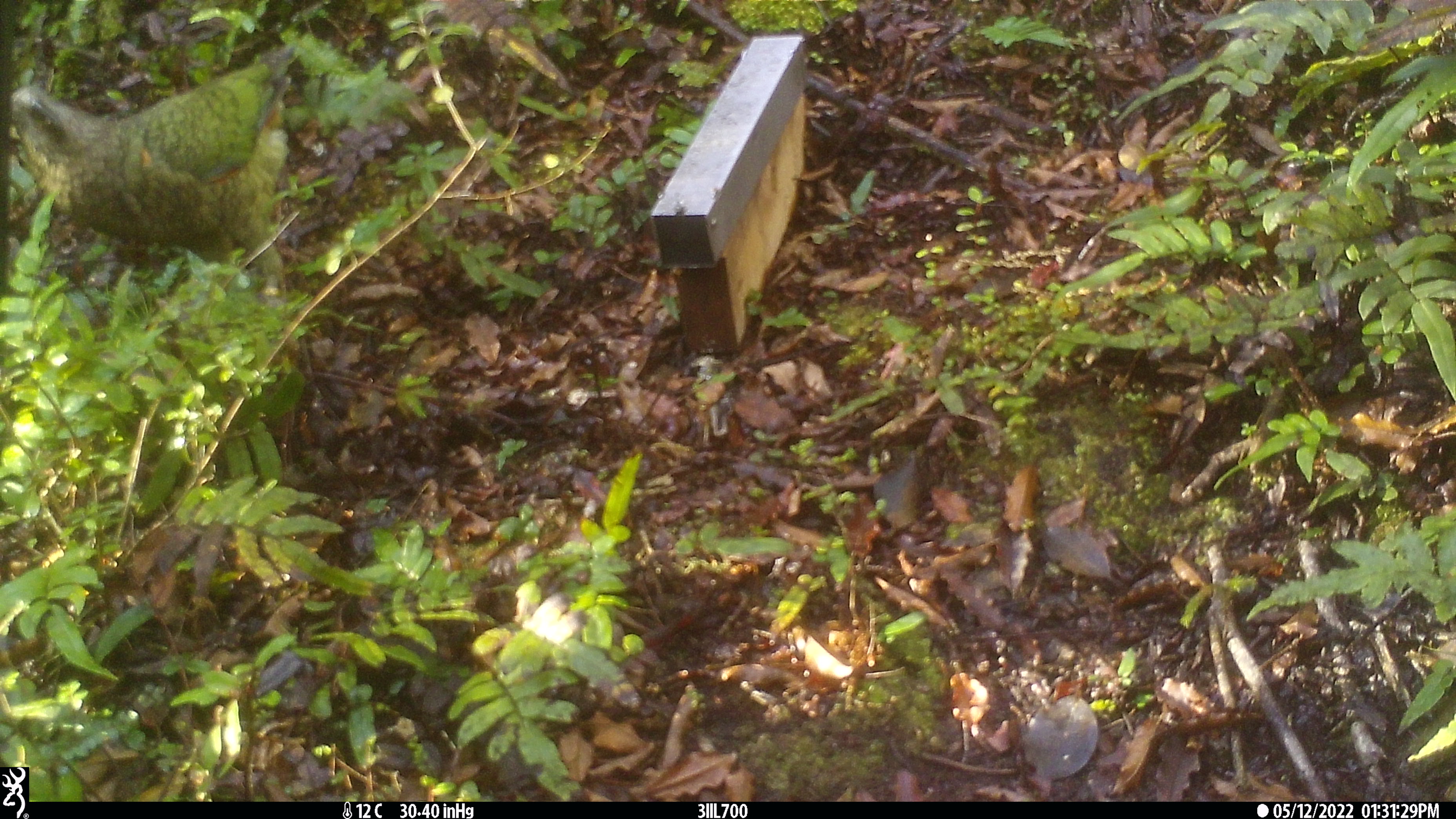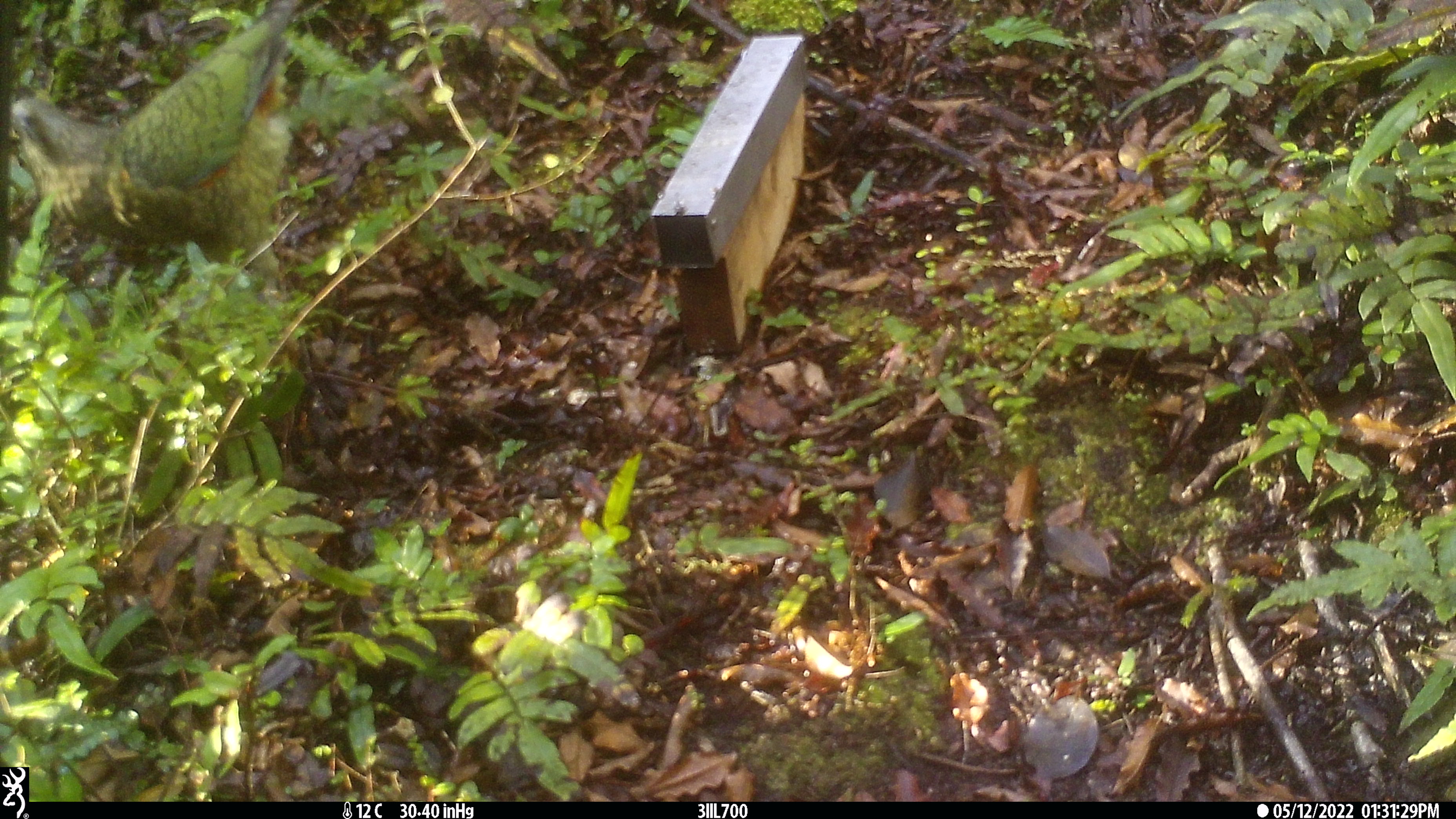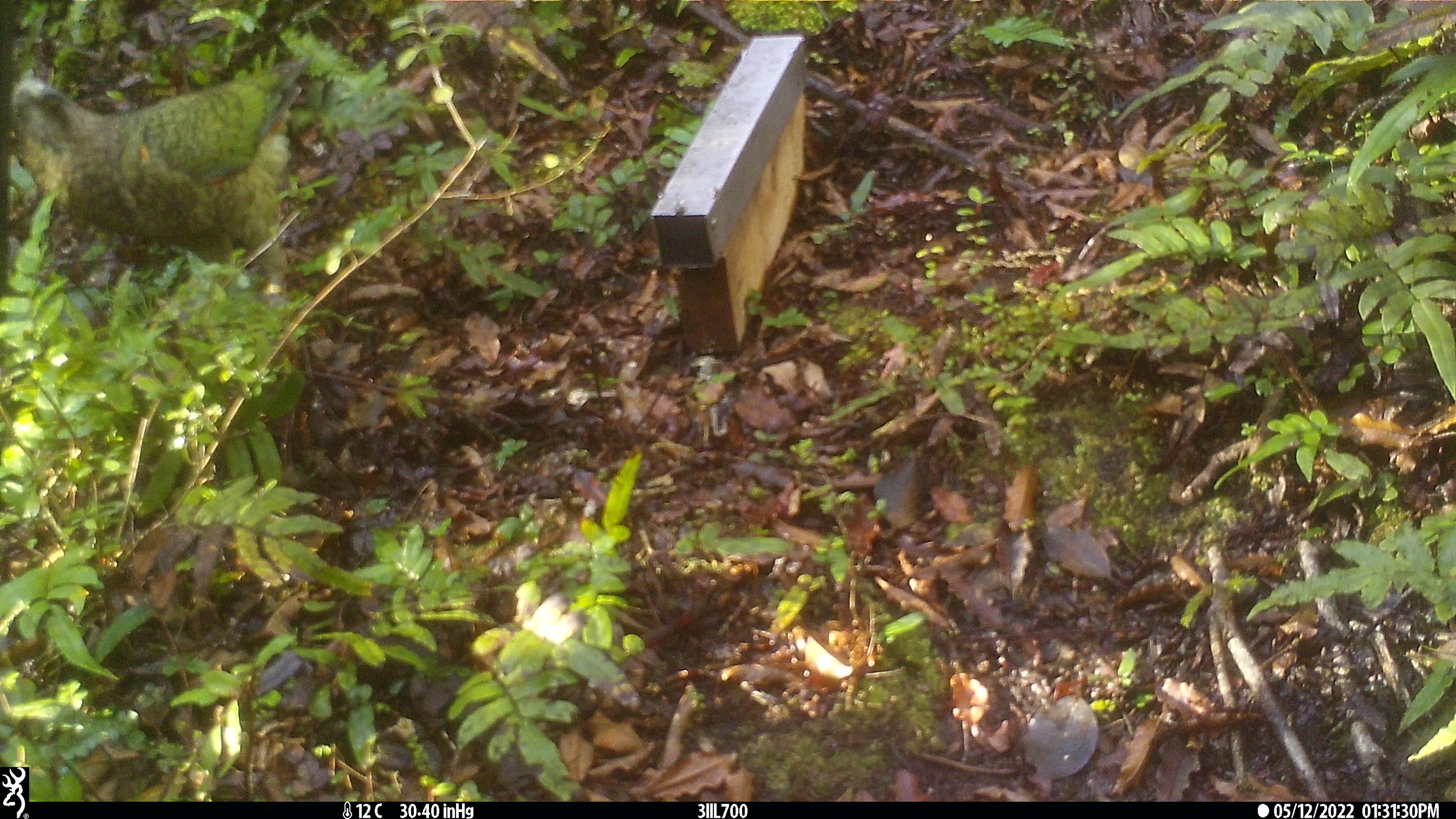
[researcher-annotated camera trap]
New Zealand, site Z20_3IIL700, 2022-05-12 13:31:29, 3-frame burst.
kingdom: Animalia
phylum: Chordata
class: Aves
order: Psittaciformes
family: Strigopidae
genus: Nestor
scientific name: Nestor notabilis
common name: kea